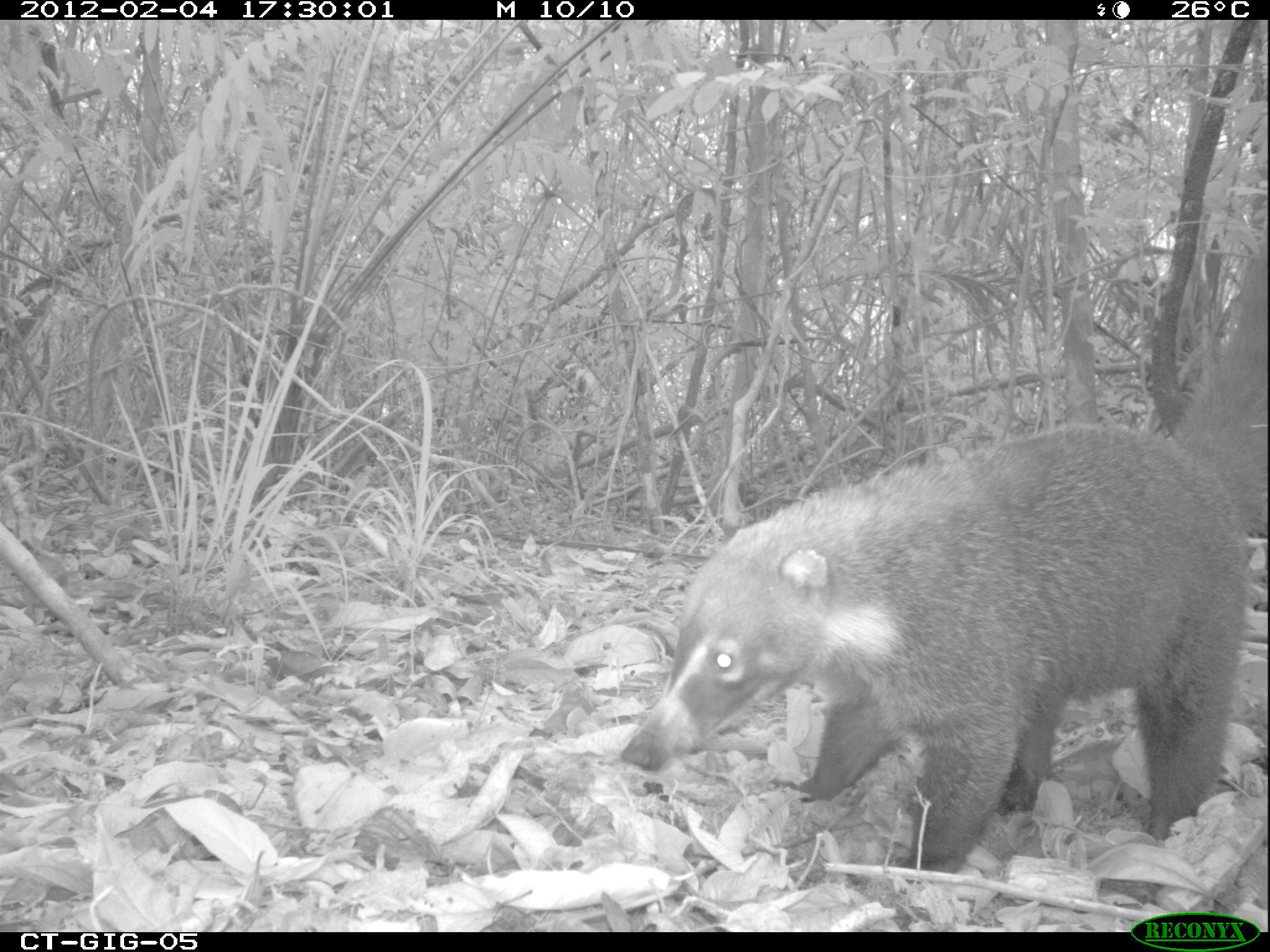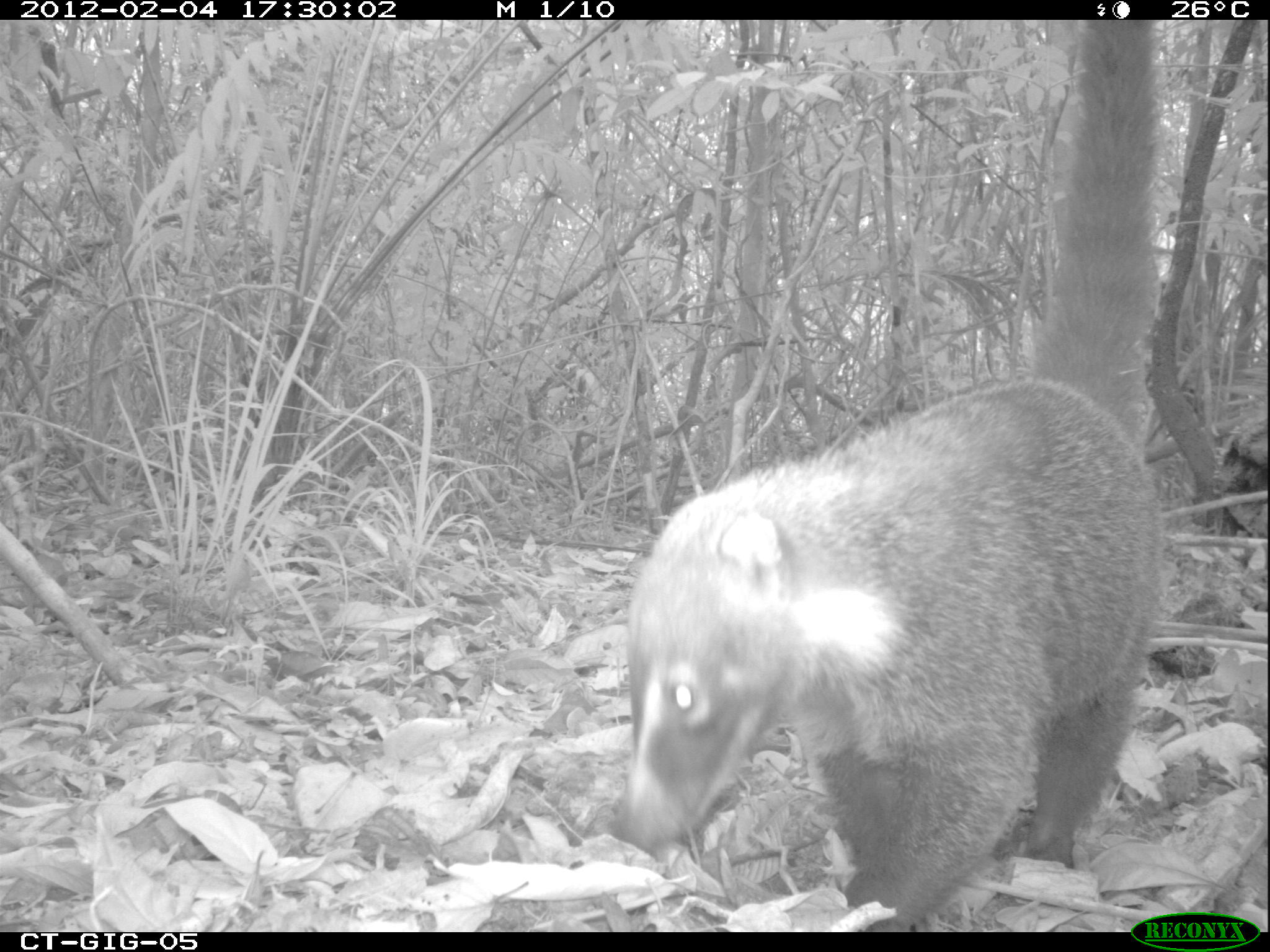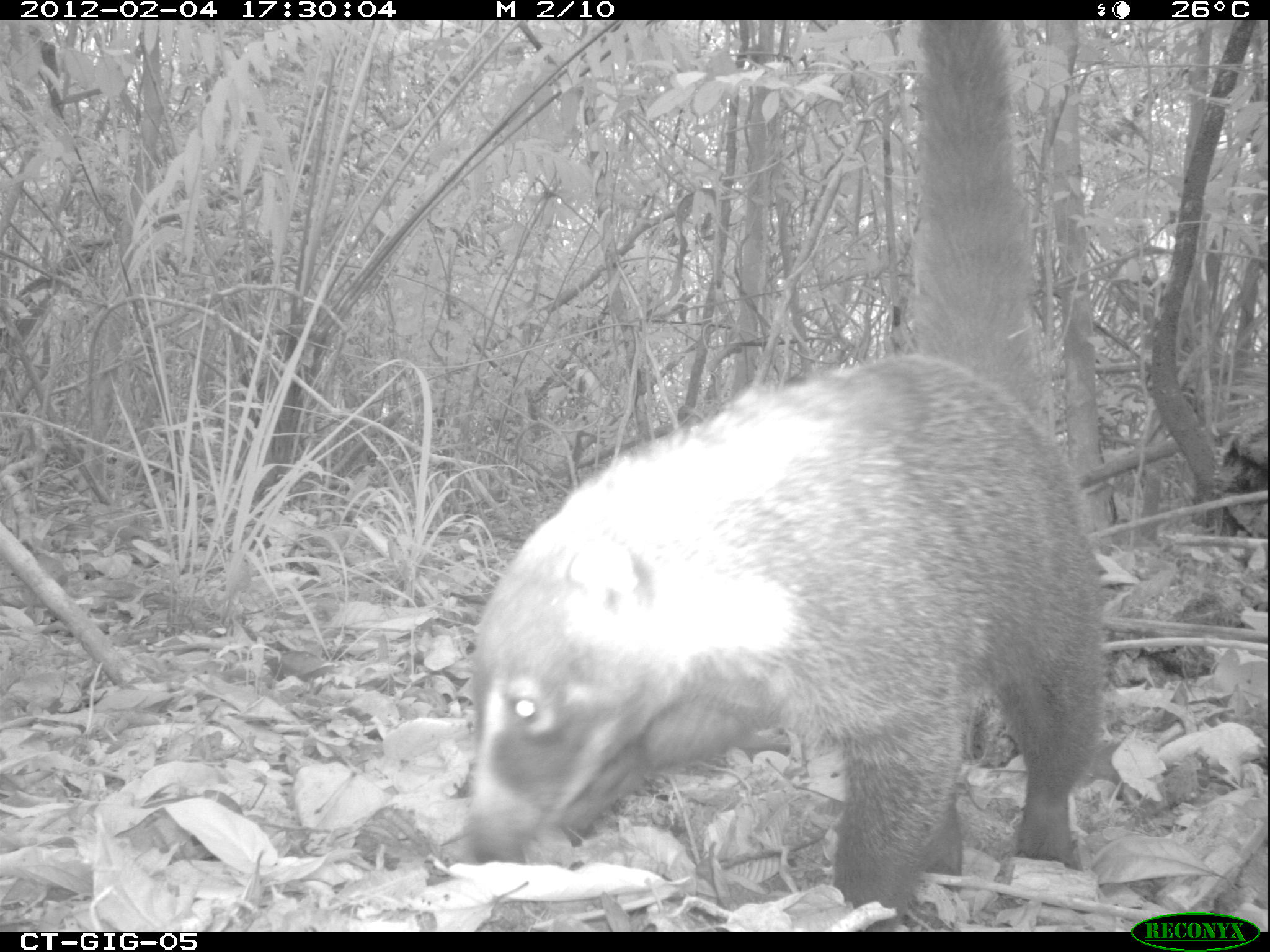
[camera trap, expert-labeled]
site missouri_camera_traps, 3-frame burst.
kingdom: Animalia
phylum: Chordata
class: Mammalia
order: Carnivora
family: Procyonidae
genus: Nasua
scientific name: Nasua narica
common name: white-nosed coati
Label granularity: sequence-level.